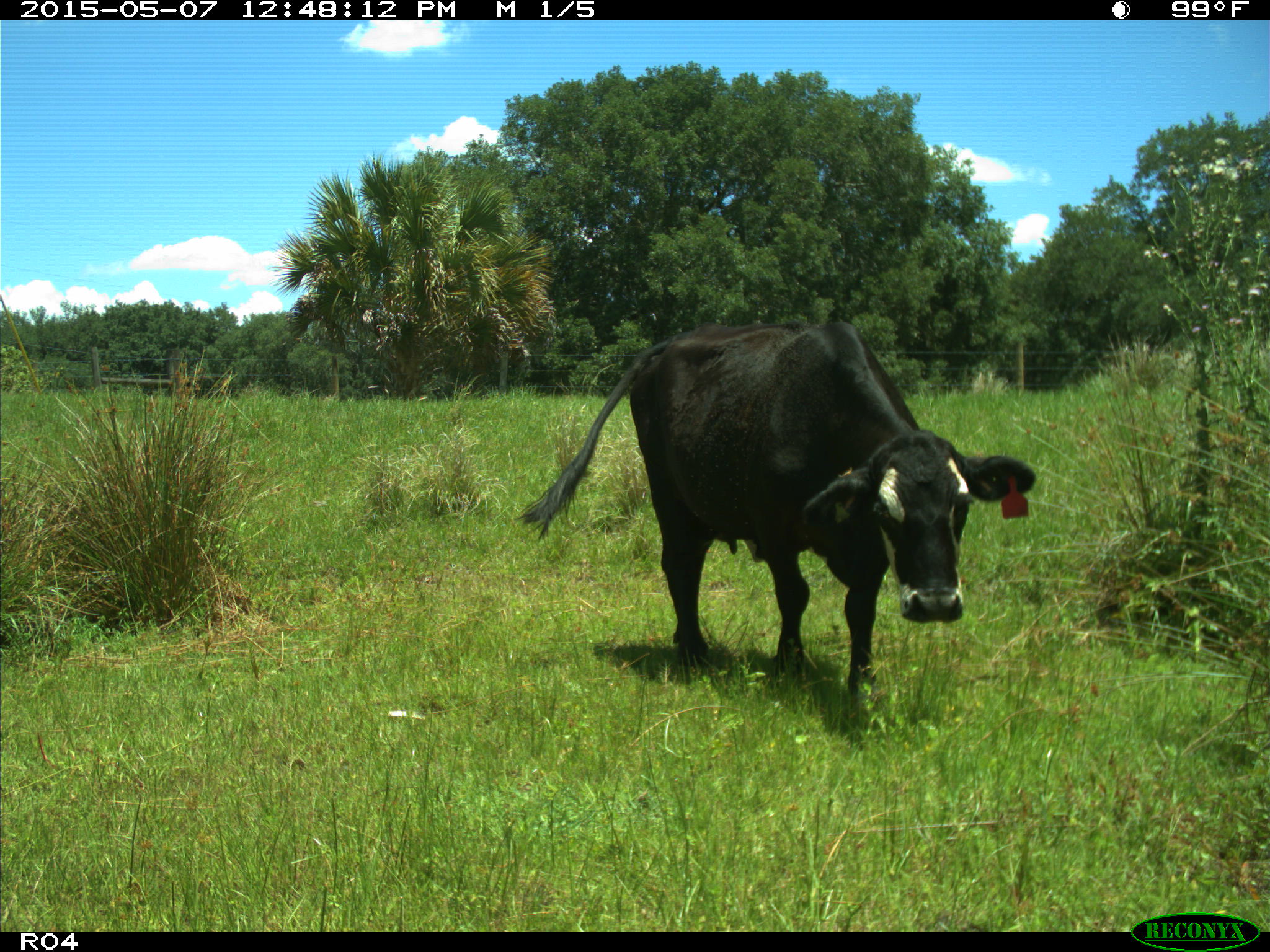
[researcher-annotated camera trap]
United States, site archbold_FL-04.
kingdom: Animalia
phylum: Chordata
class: Mammalia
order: Artiodactyla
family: Bovidae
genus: Bos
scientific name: Bos taurus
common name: domestic cow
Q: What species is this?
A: Bos taurus (domestic cow).